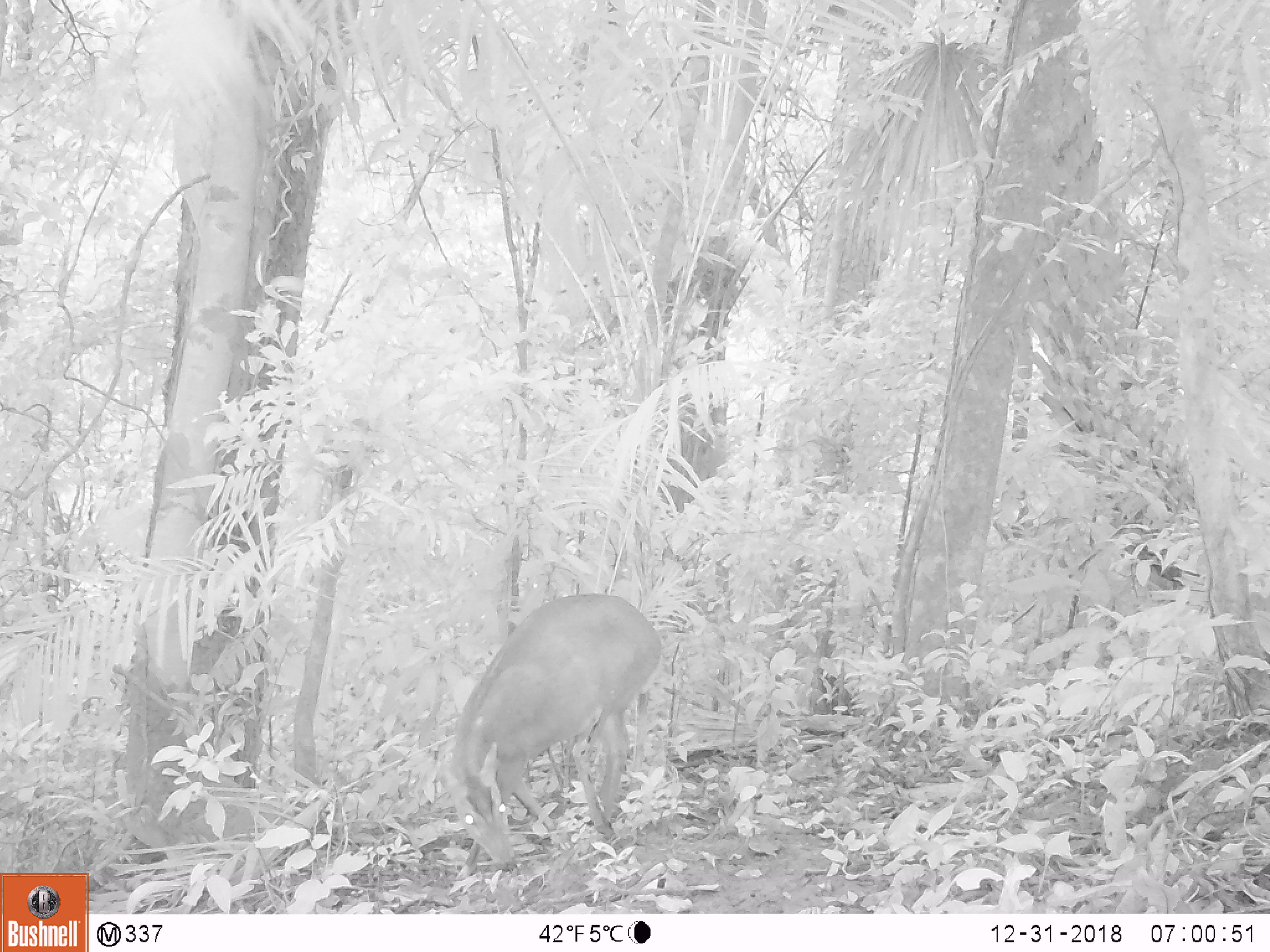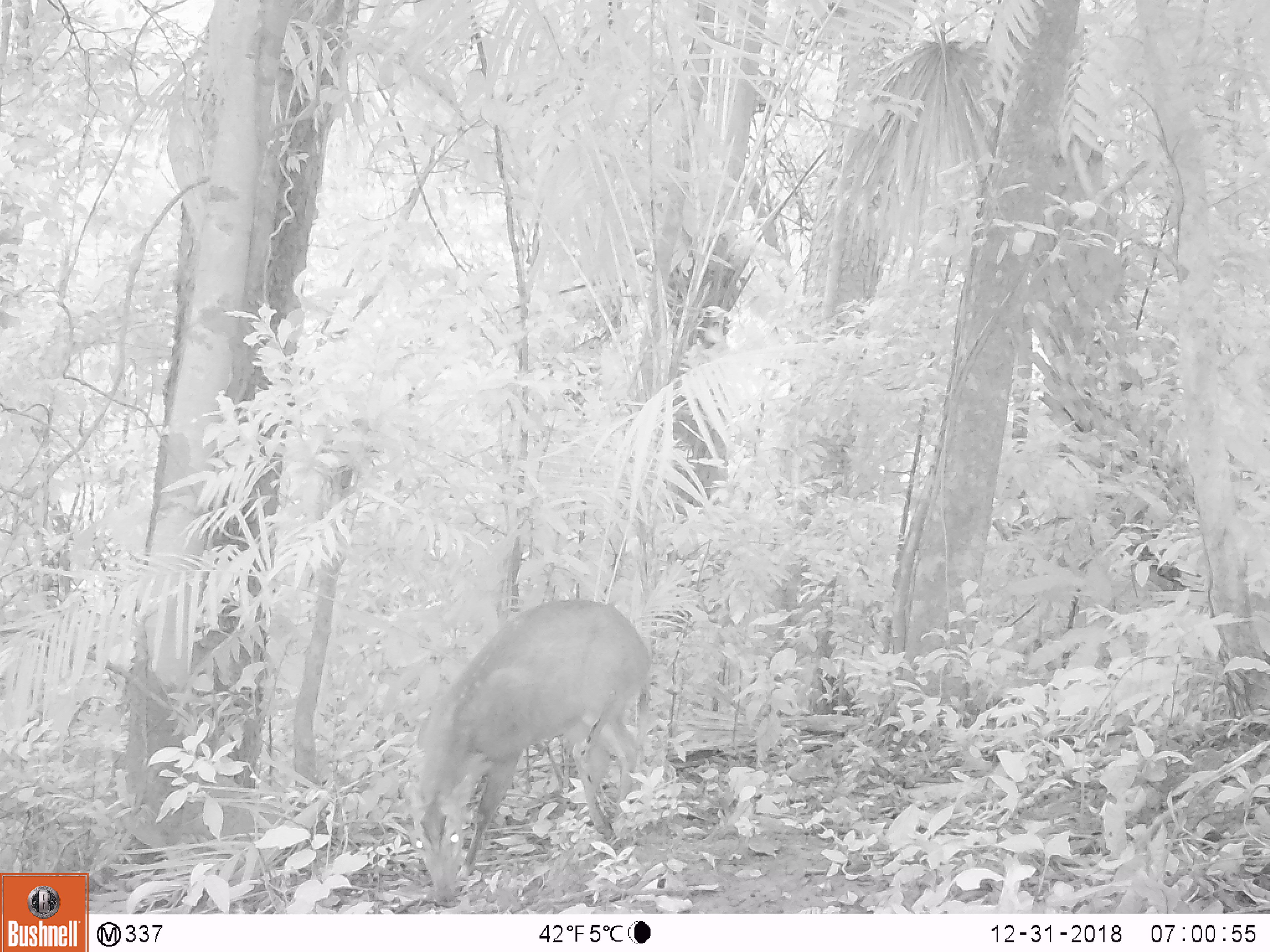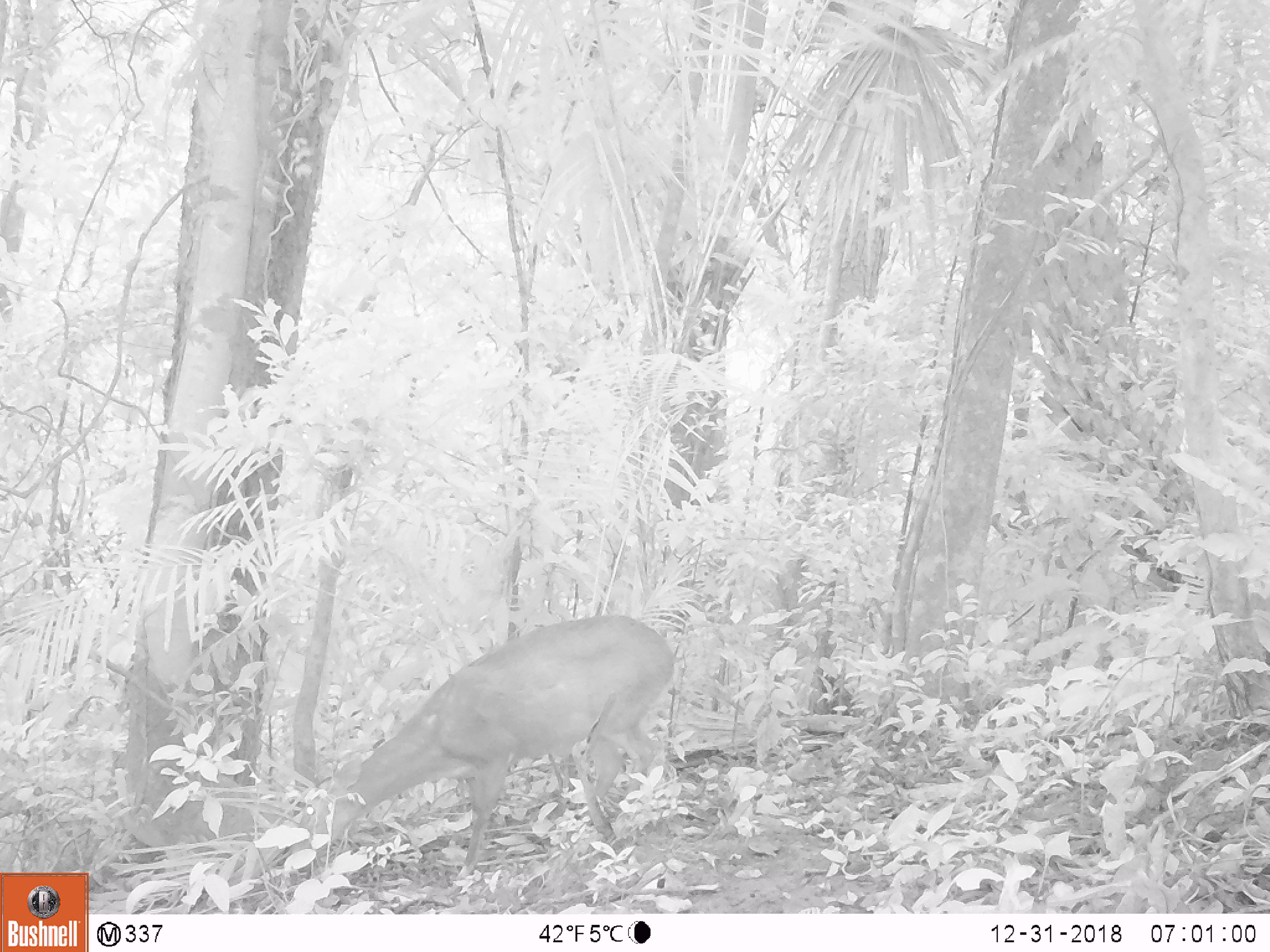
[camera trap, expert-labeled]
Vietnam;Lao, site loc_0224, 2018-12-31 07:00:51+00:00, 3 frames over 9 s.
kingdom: Animalia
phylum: Chordata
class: Mammalia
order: Artiodactyla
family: Cervidae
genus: Muntiacus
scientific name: Muntiacus vuquangensis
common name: large-antlered muntjac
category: large antlered muntjac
Large antlered muntjac (large-antlered muntjac) (Muntiacus vuquangensis). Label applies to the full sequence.